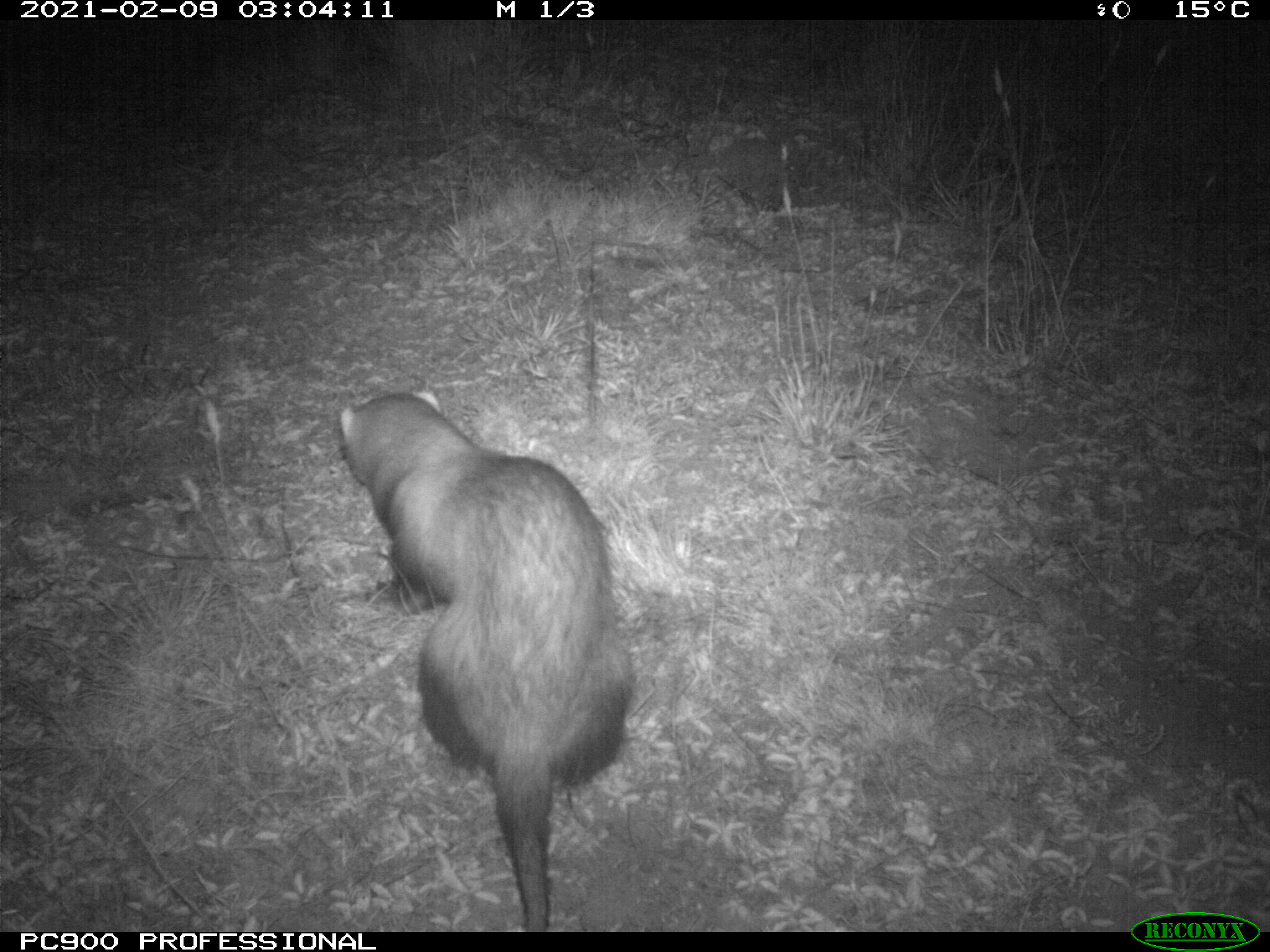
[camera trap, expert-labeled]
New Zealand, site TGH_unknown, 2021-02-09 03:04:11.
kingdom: Animalia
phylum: Chordata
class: Mammalia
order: Carnivora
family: Mustelidae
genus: Mustela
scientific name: Mustela furo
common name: ferret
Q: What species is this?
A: Ferret (Mustela furo).